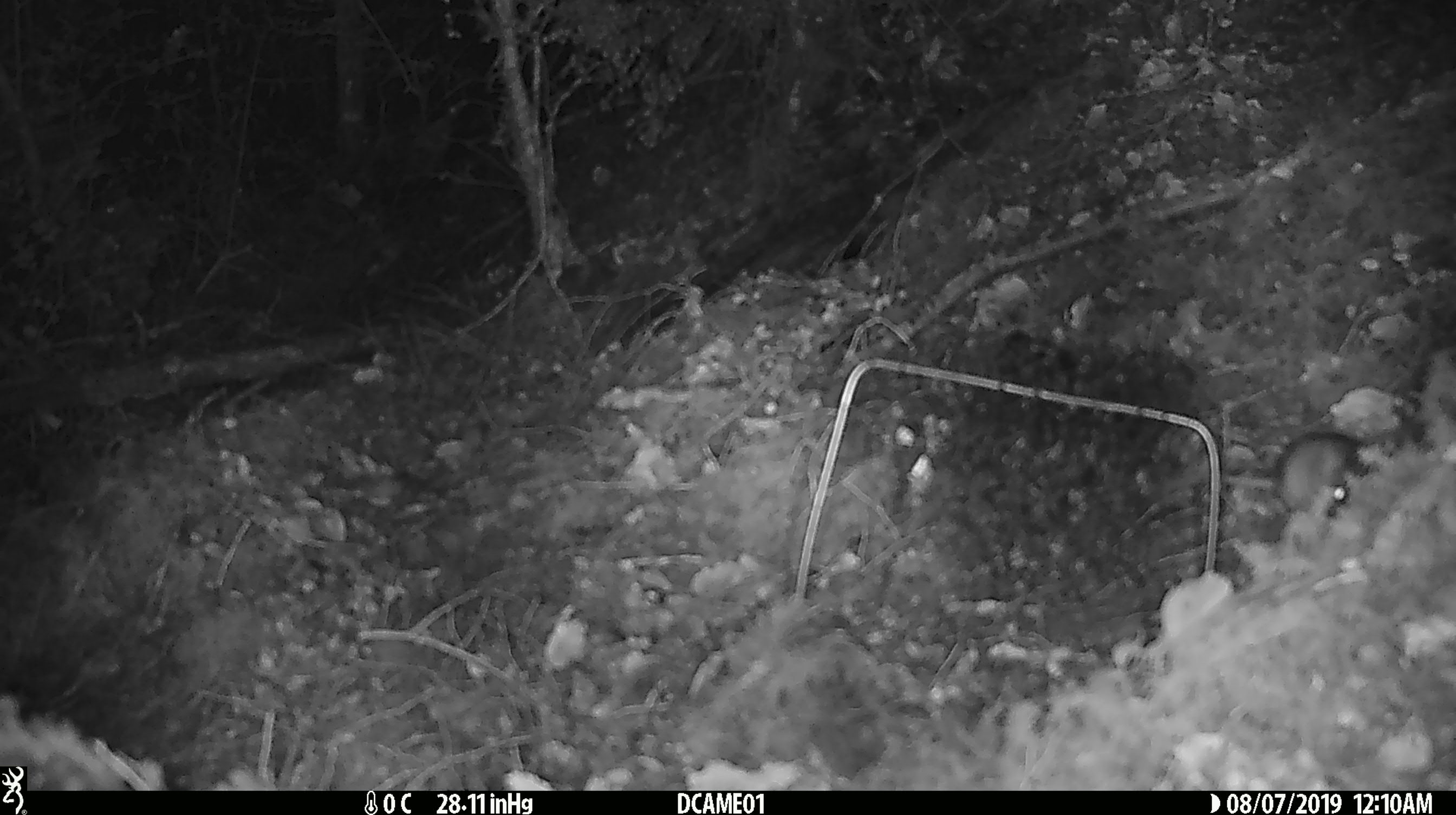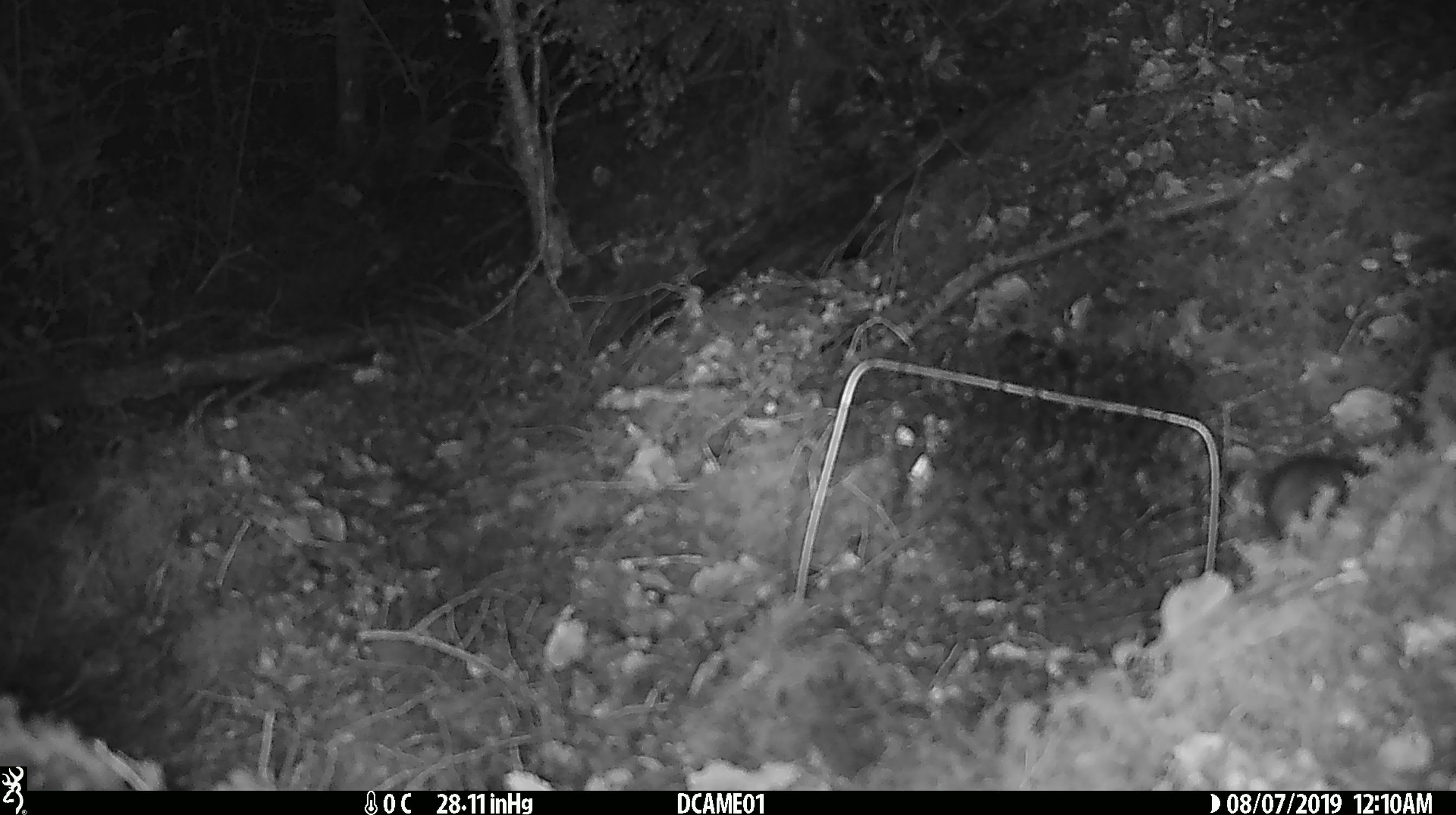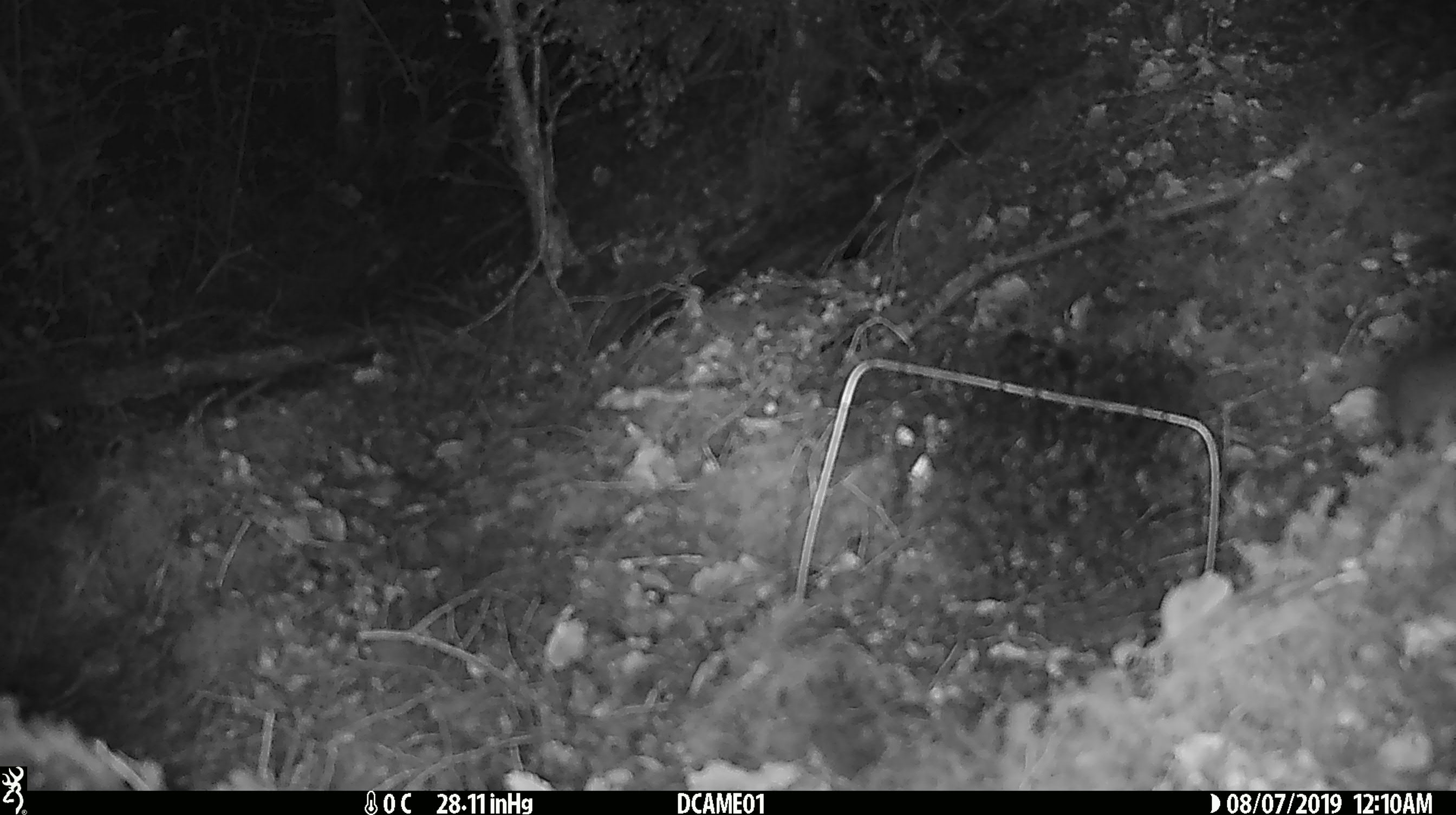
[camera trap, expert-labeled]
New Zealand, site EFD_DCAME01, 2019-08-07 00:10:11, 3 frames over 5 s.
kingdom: Animalia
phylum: Chordata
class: Mammalia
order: Rodentia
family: Muridae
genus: Mus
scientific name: Mus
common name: mouse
Mouse (Mus).